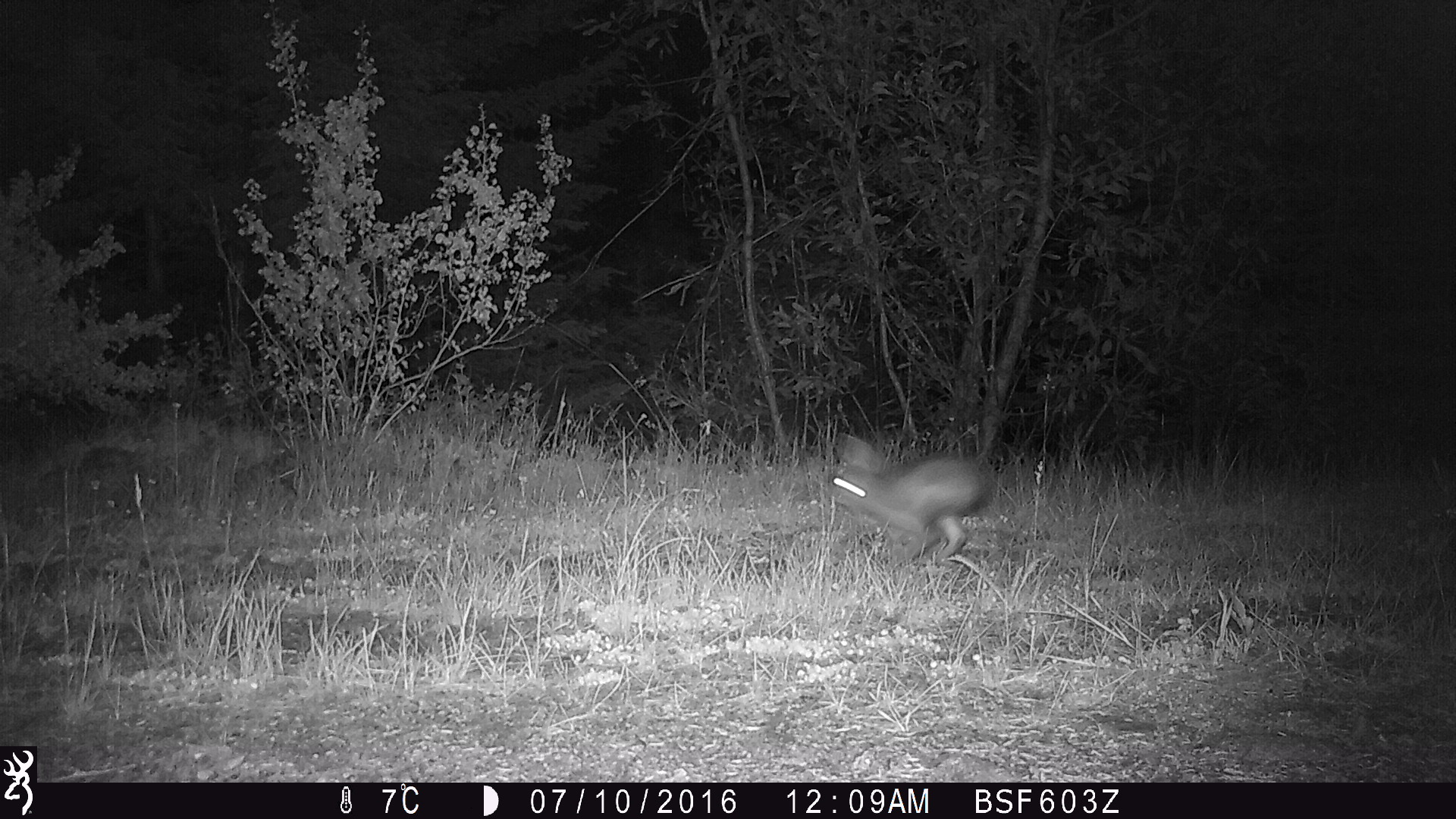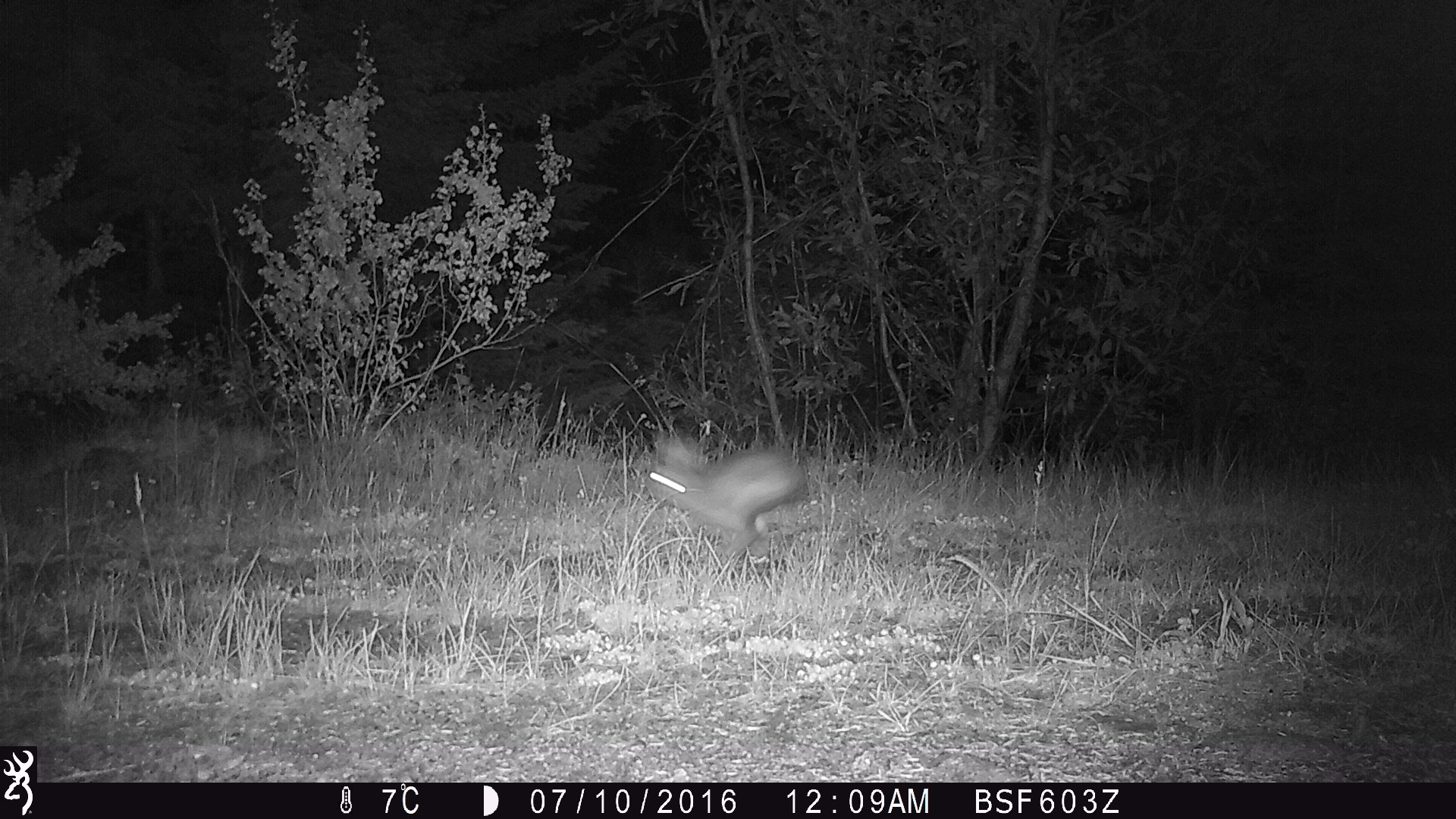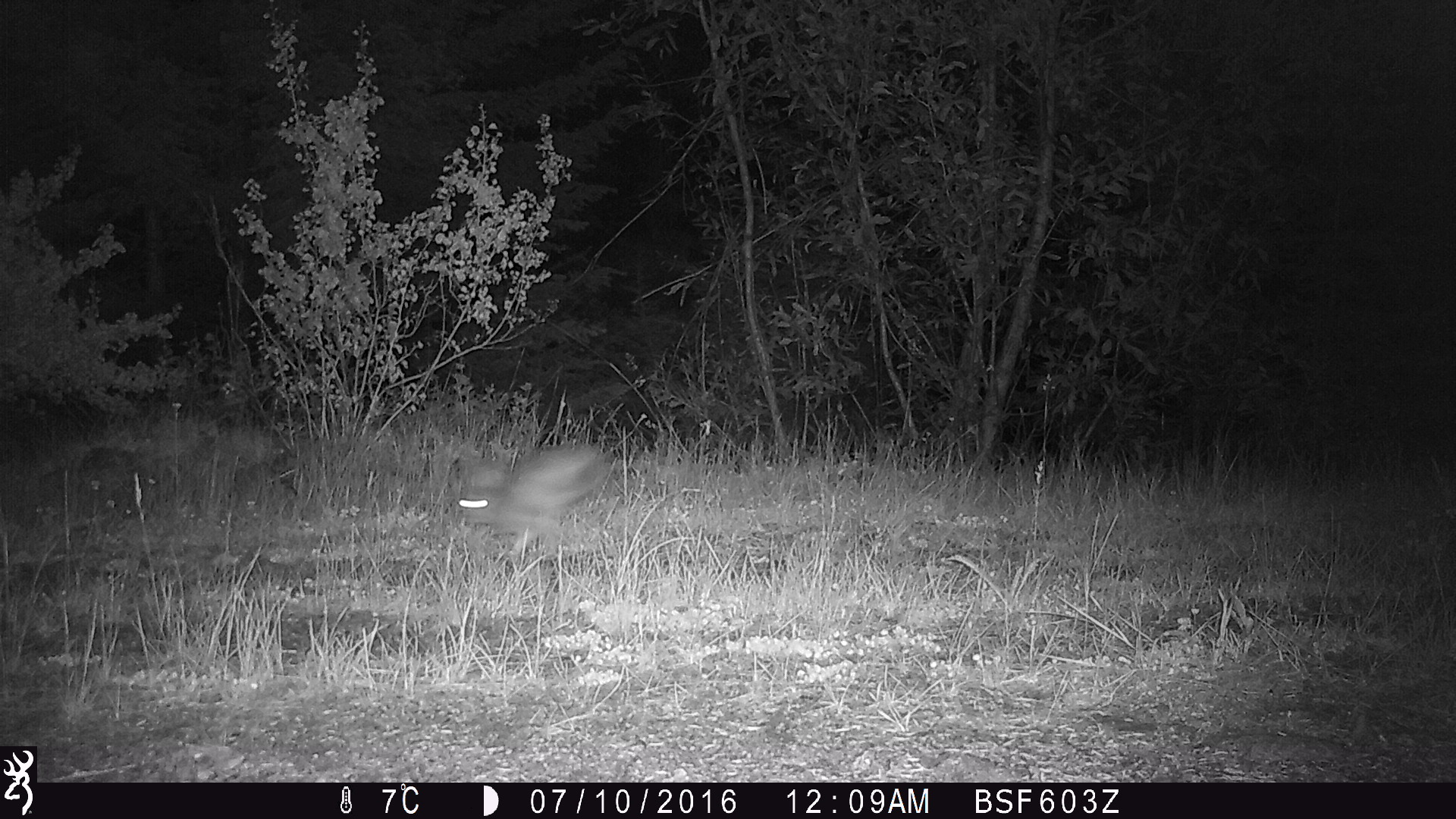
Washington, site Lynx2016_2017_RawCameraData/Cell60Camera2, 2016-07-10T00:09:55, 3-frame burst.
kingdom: Animalia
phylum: Chordata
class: Mammalia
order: Lagomorpha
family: Leporidae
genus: Lepus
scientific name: Lepus americanus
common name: snowshoe hare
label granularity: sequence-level